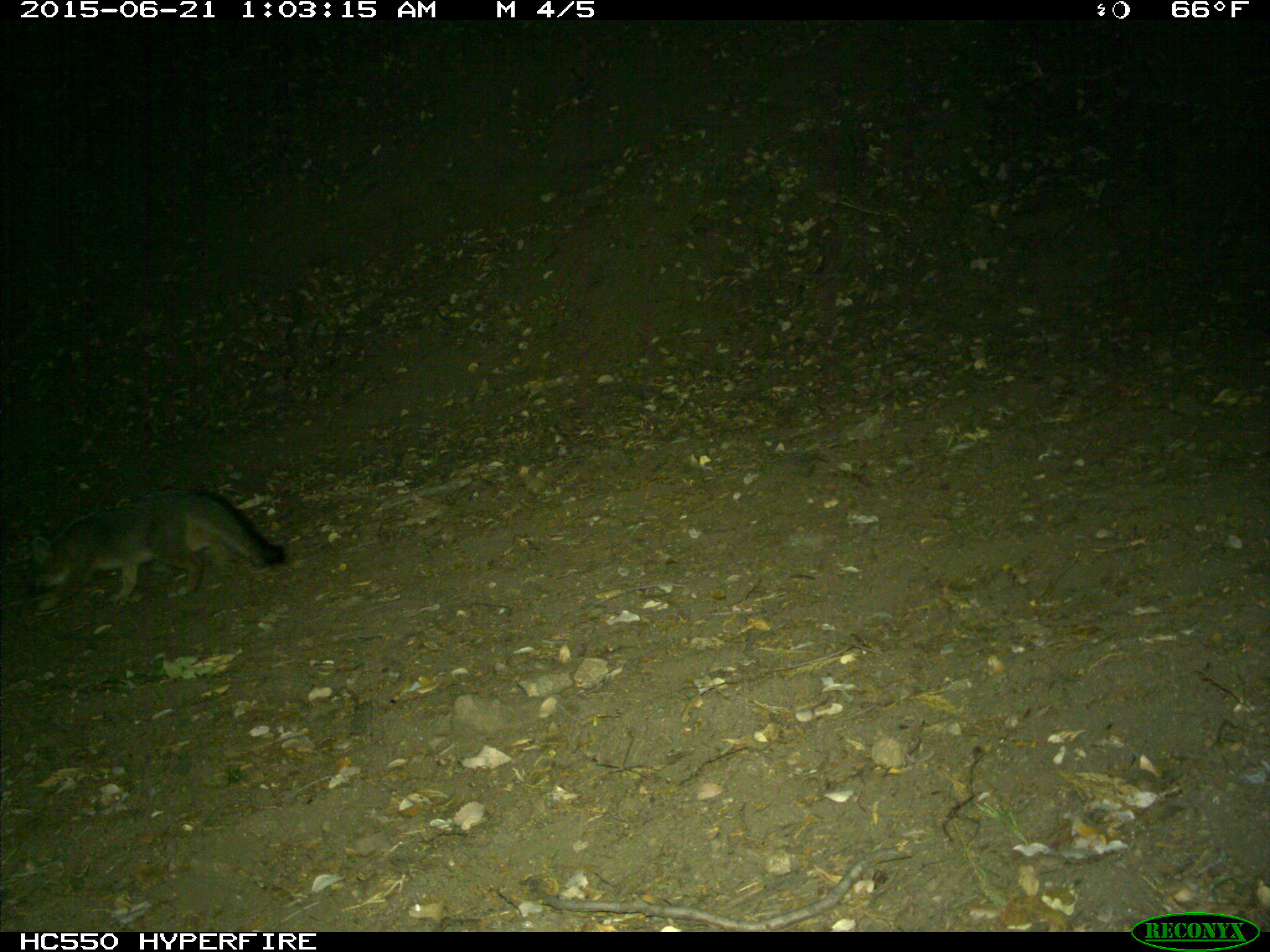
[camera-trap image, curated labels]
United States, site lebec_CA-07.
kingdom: Animalia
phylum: Chordata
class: Mammalia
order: Carnivora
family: Canidae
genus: Urocyon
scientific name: Urocyon cinereoargenteus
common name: gray fox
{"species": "Urocyon cinereoargenteus (gray fox)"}